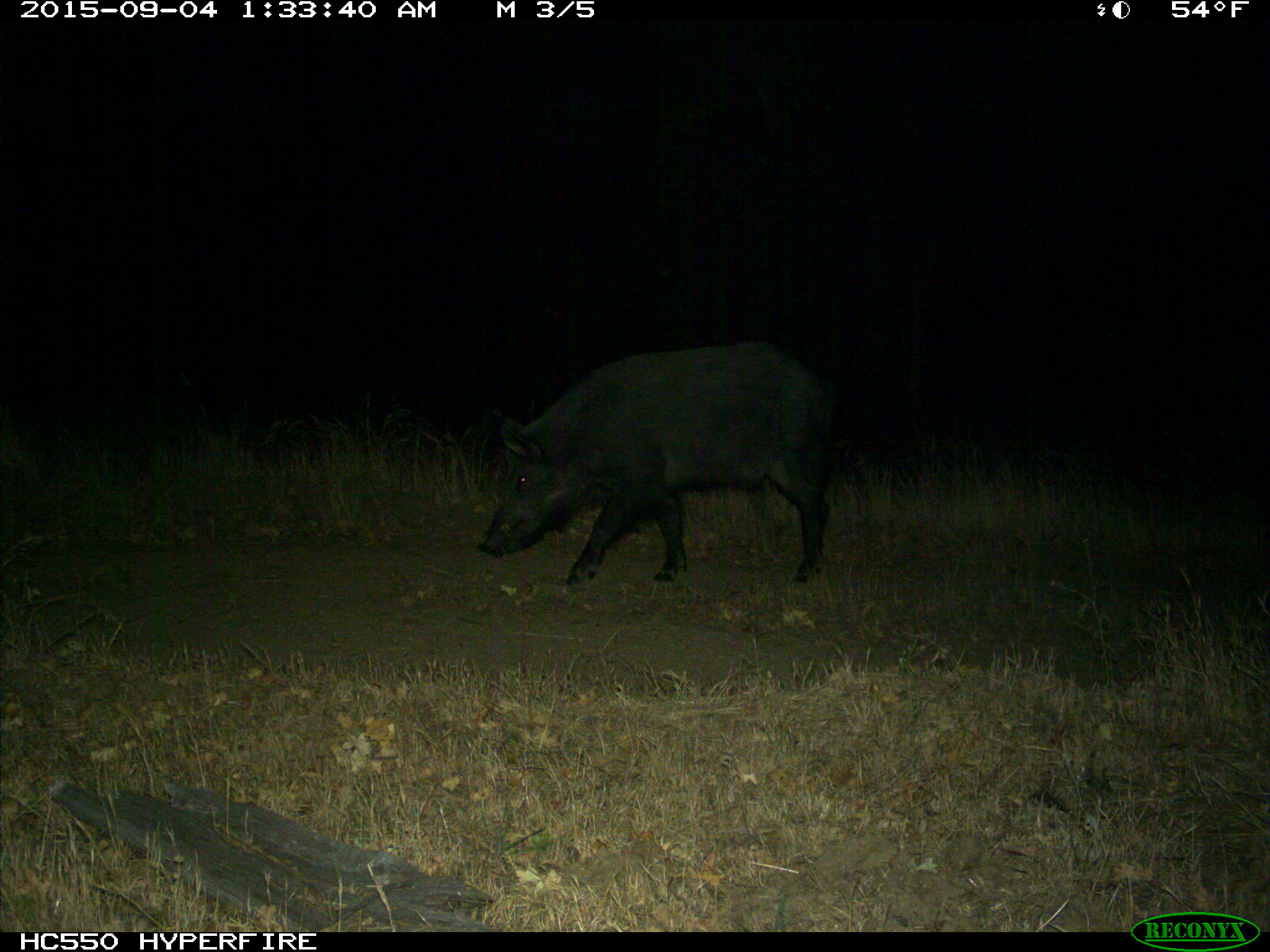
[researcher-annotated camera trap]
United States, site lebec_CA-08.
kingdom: Animalia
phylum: Chordata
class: Mammalia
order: Artiodactyla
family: Suidae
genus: Sus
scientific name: Sus scrofa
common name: wild boar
Sus scrofa (wild boar).